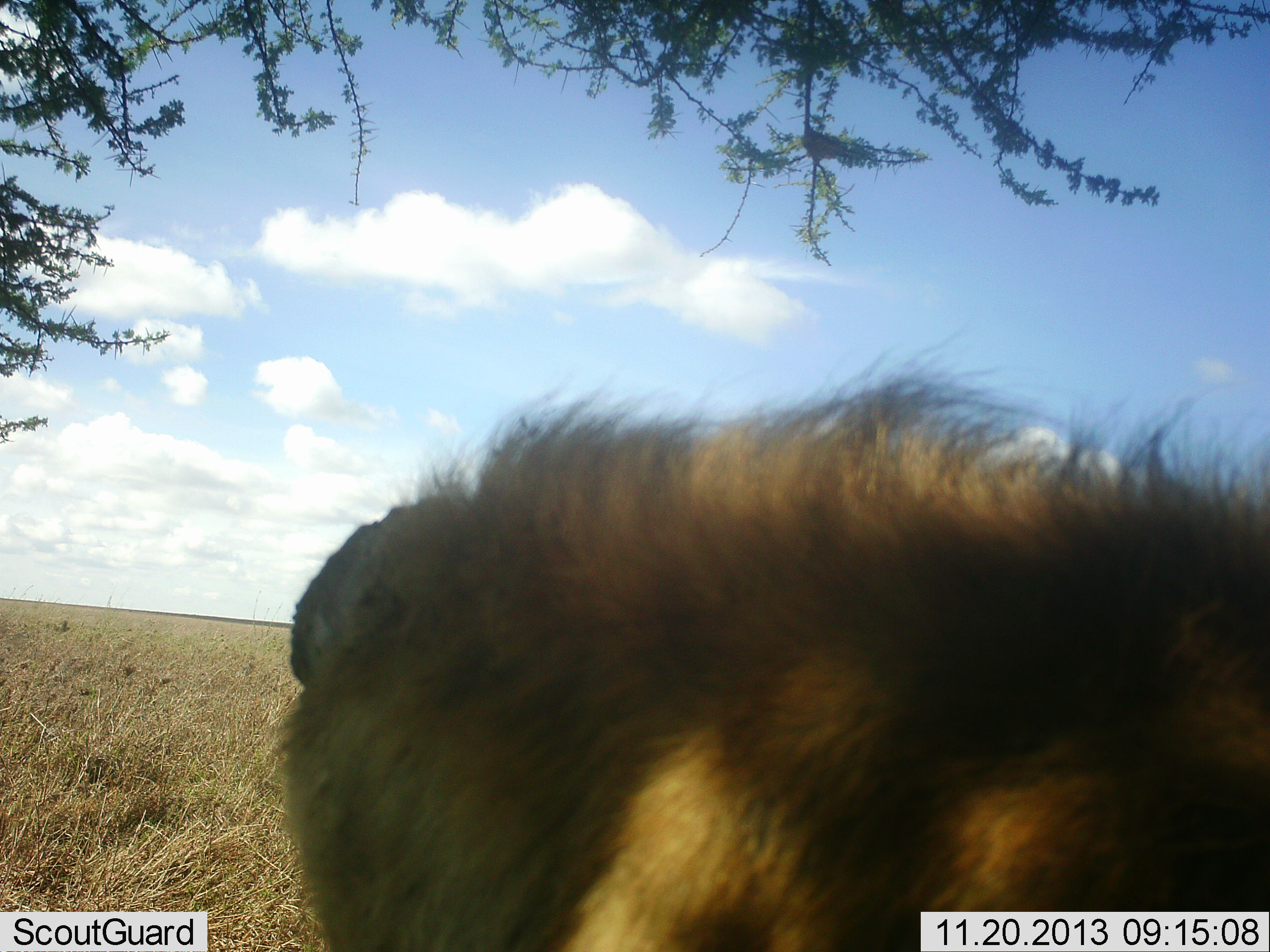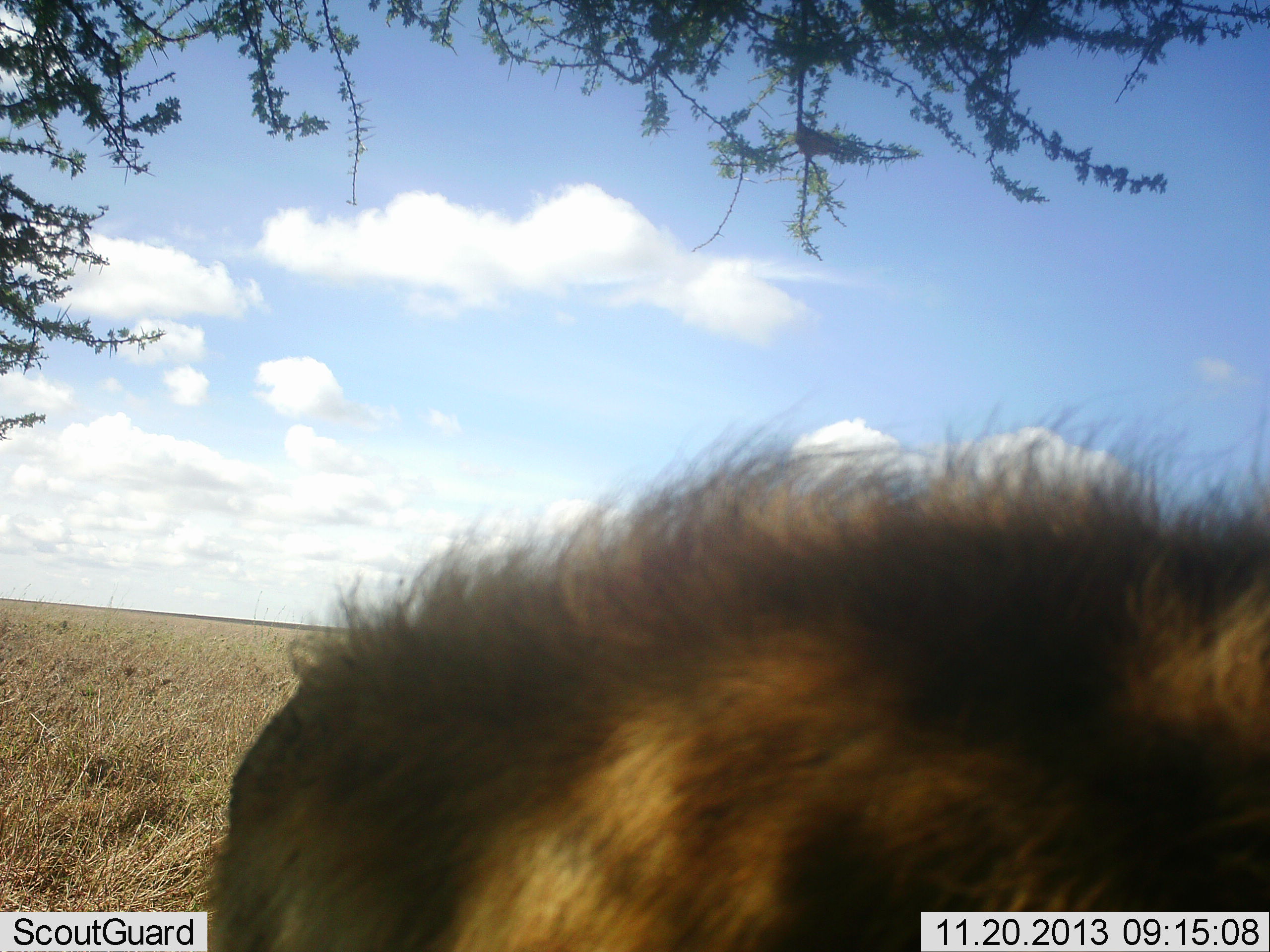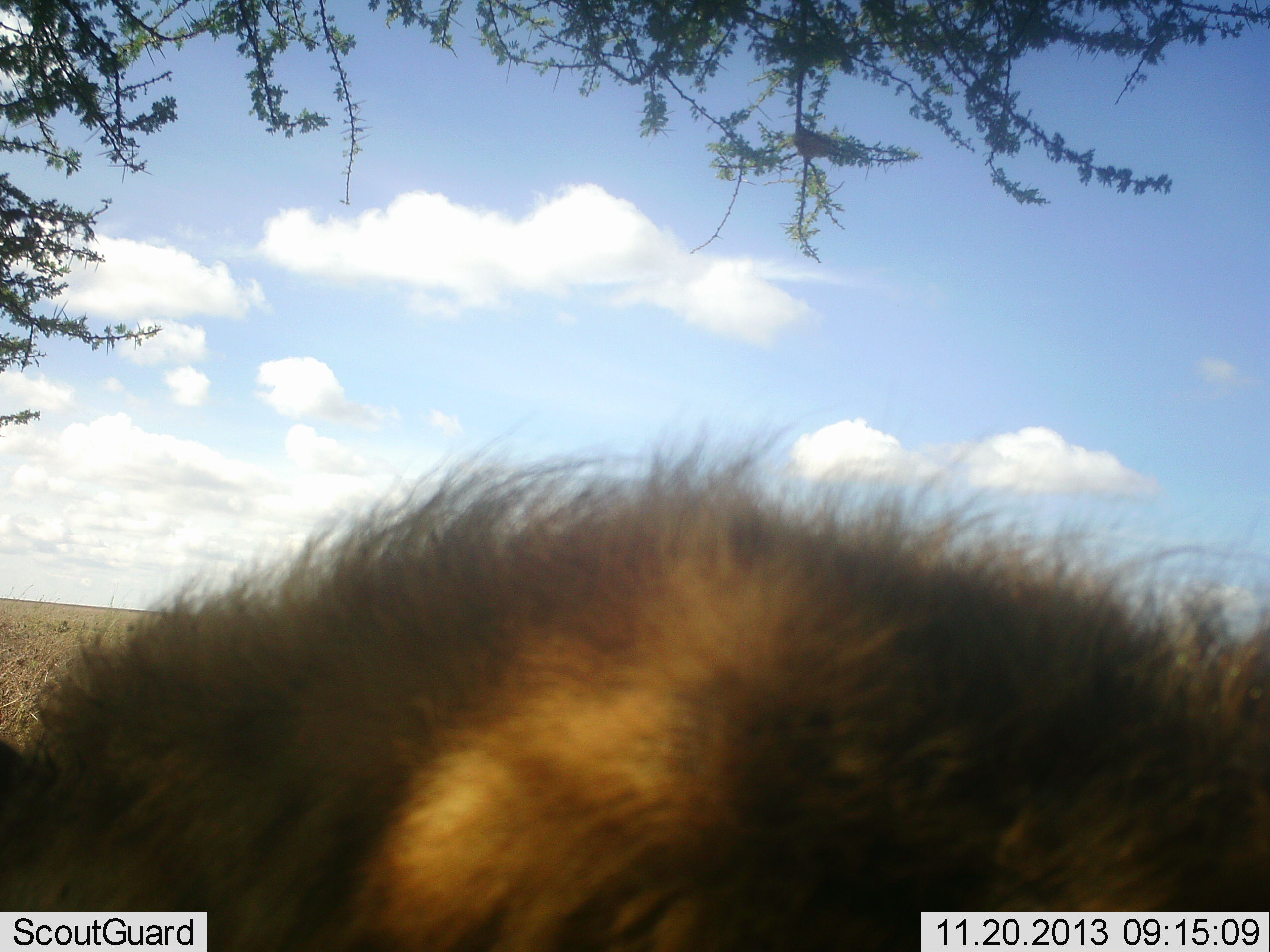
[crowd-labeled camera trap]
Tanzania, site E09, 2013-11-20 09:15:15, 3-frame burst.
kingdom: Animalia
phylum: Chordata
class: Mammalia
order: Carnivora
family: Felidae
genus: Panthera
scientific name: Panthera leo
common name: lion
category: lionmale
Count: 1.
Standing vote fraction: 44%.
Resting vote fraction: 56%.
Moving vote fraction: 0%.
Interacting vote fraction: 0%.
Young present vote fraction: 0%.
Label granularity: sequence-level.